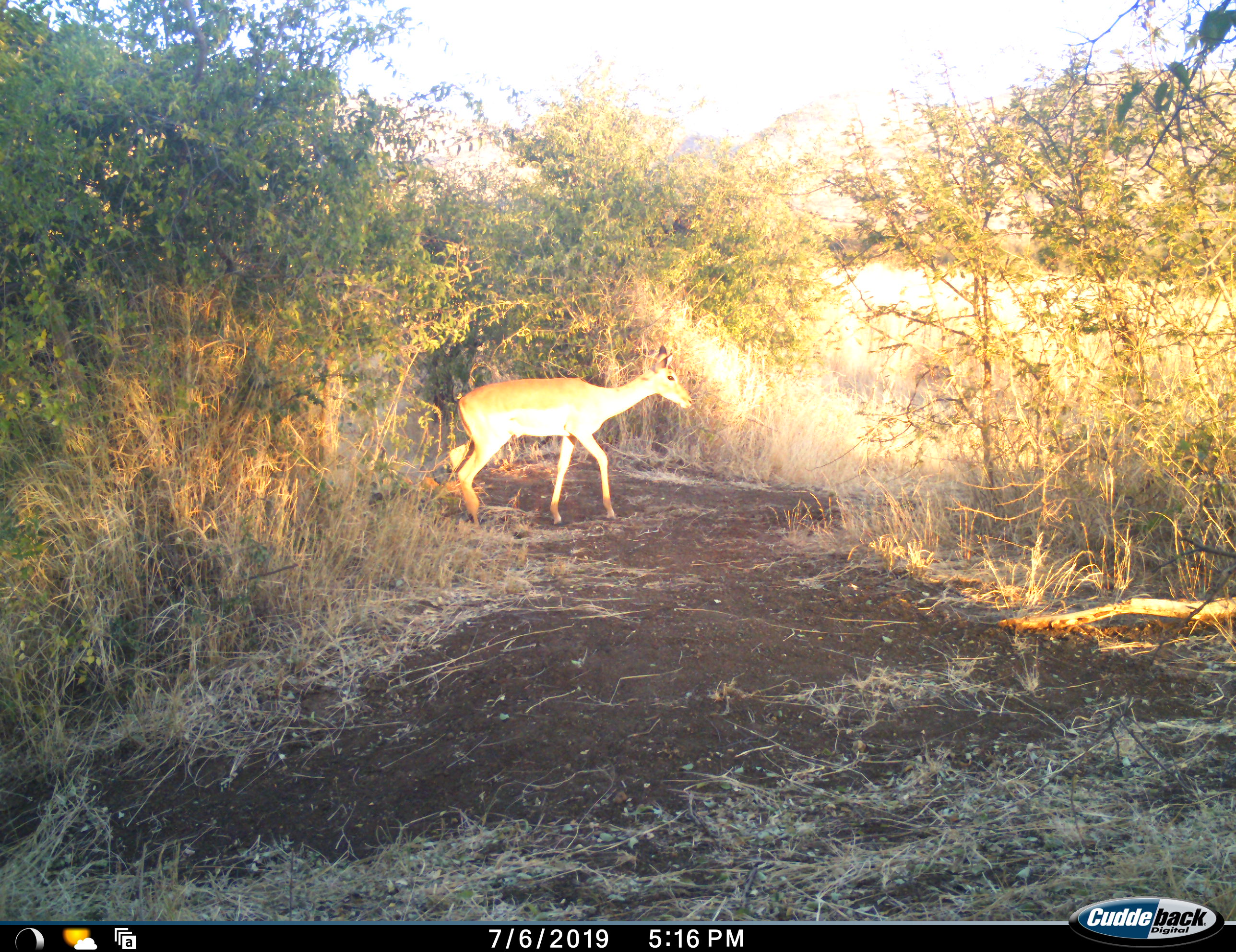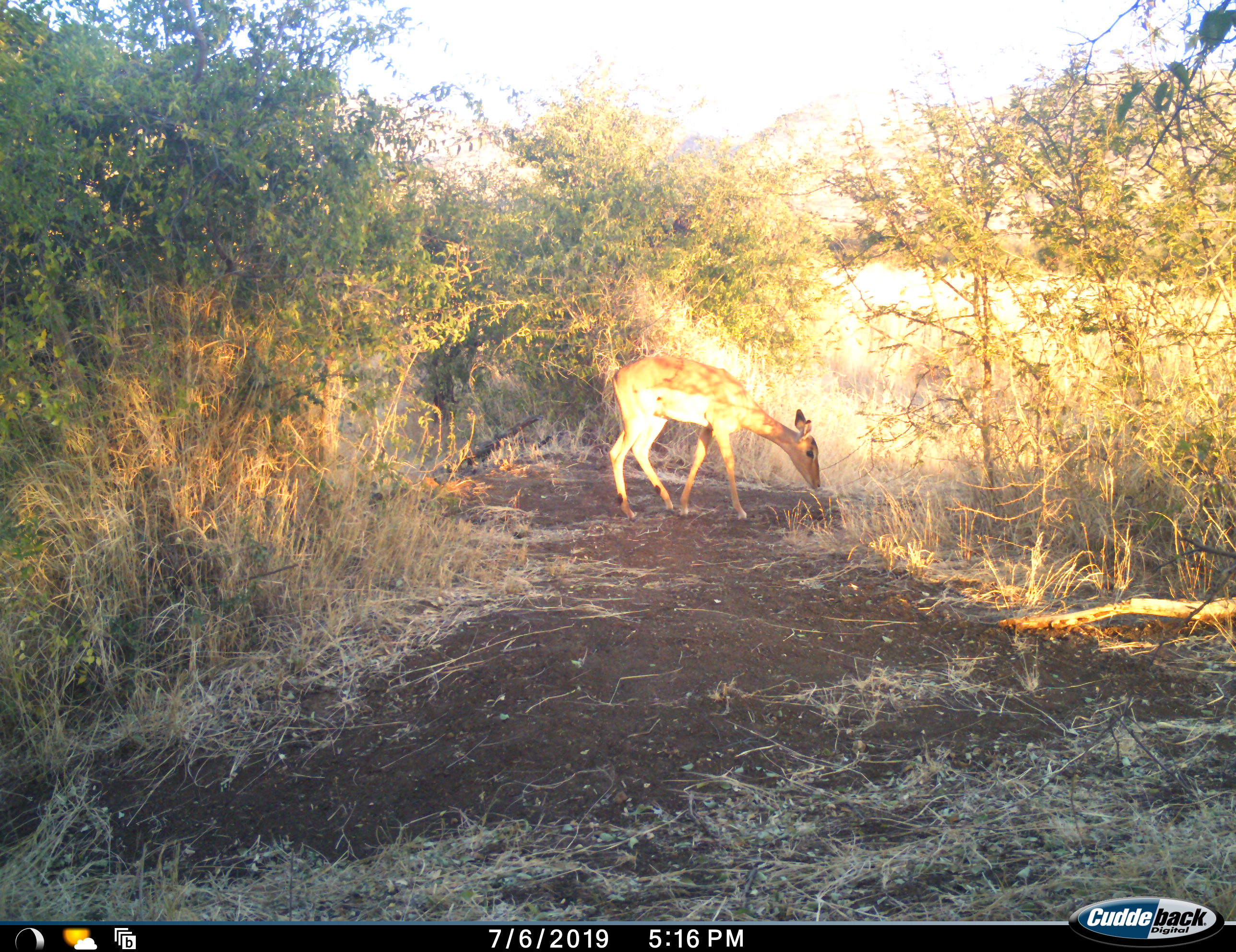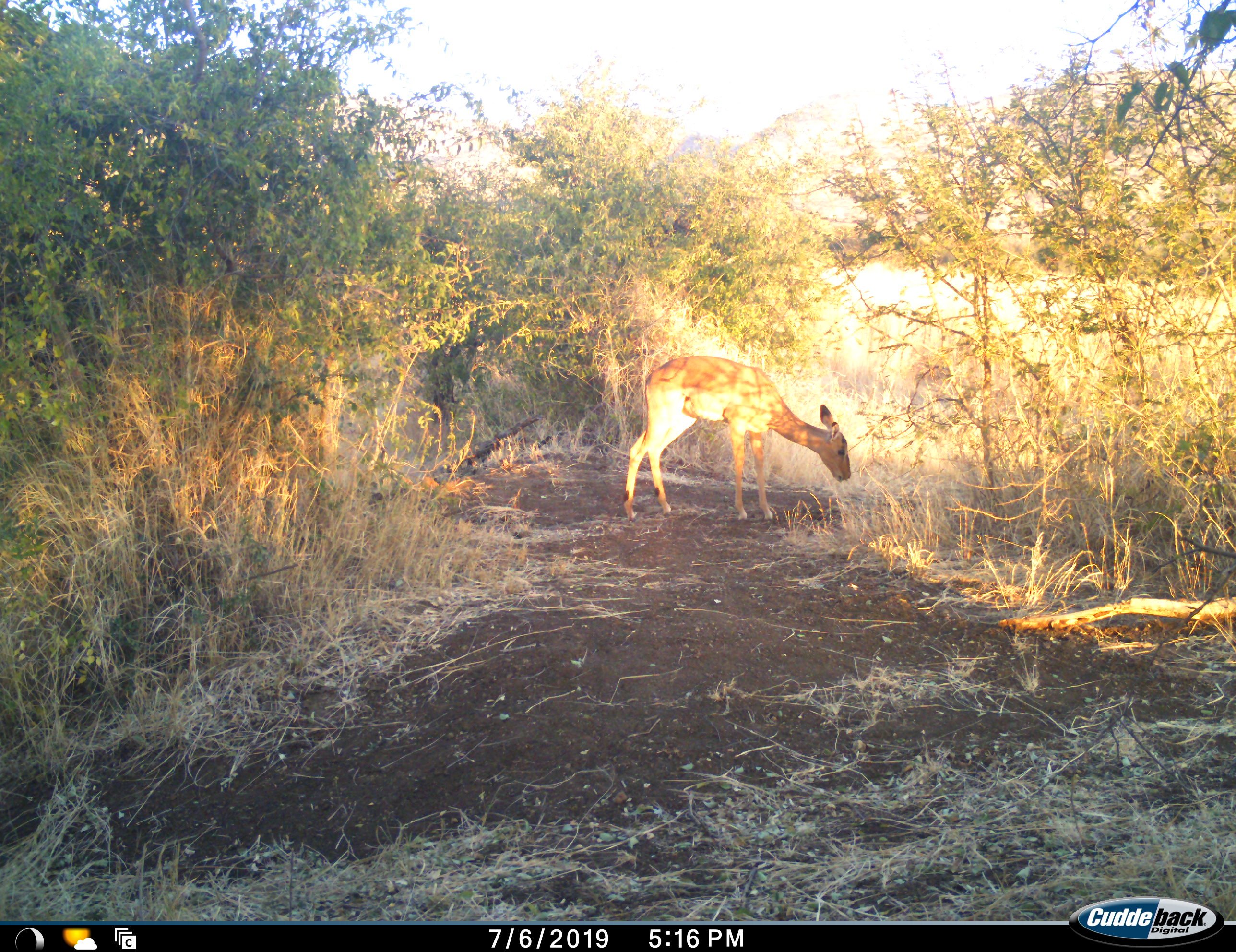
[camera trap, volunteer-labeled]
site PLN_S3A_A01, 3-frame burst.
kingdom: Animalia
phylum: Chordata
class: Mammalia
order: Artiodactyla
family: Bovidae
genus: Aepyceros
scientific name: Aepyceros melampus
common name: impala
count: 1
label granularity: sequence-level